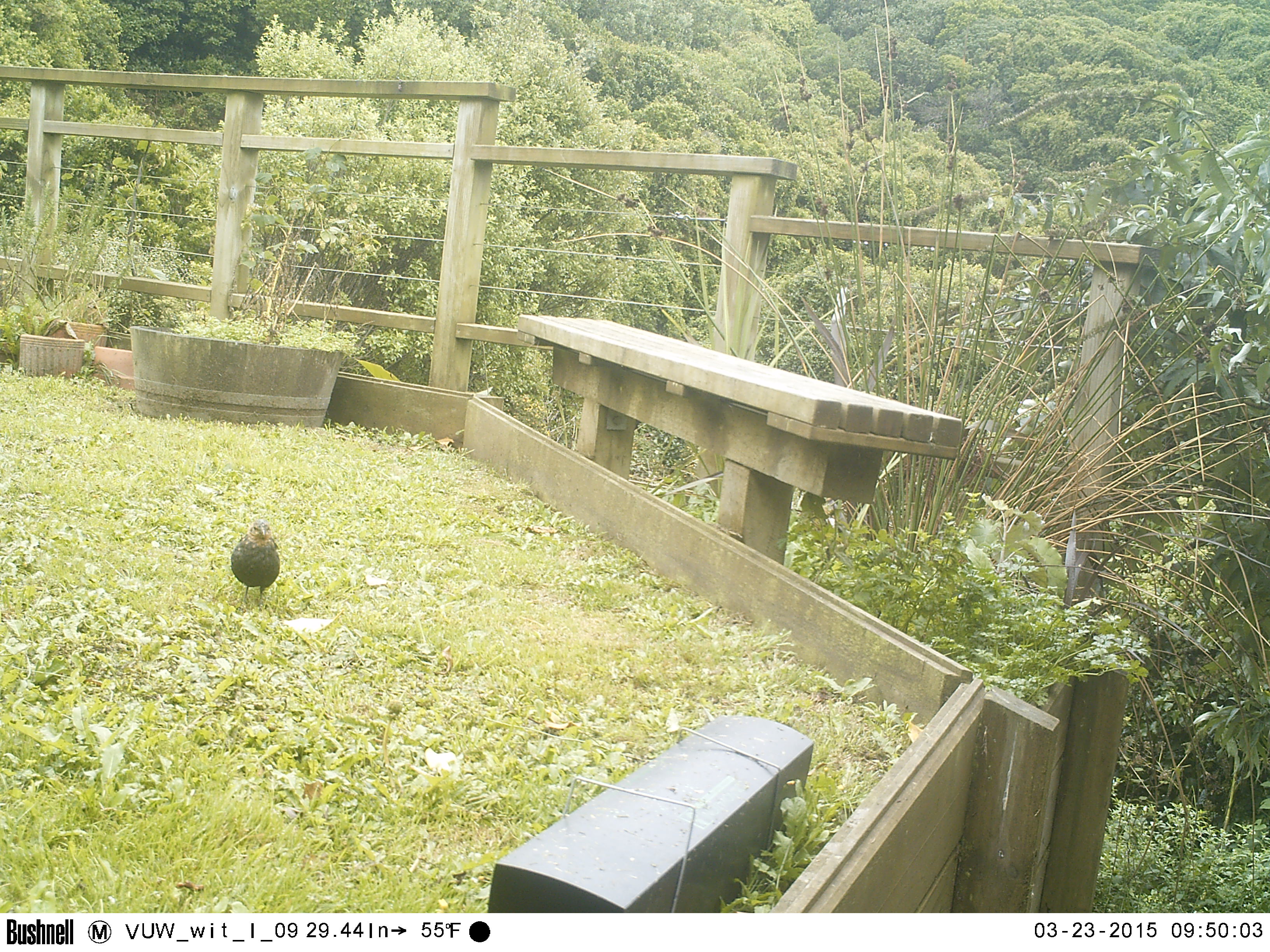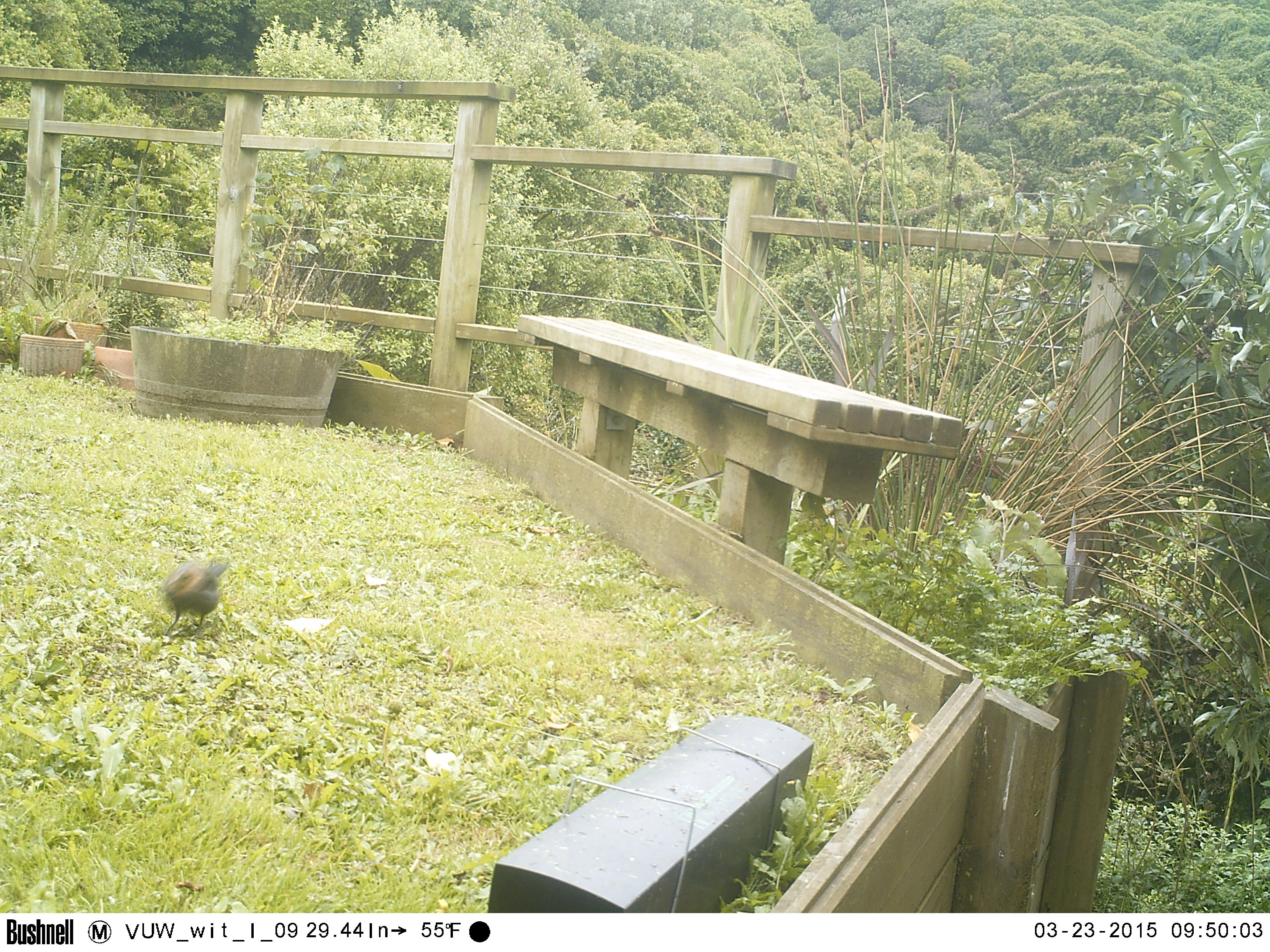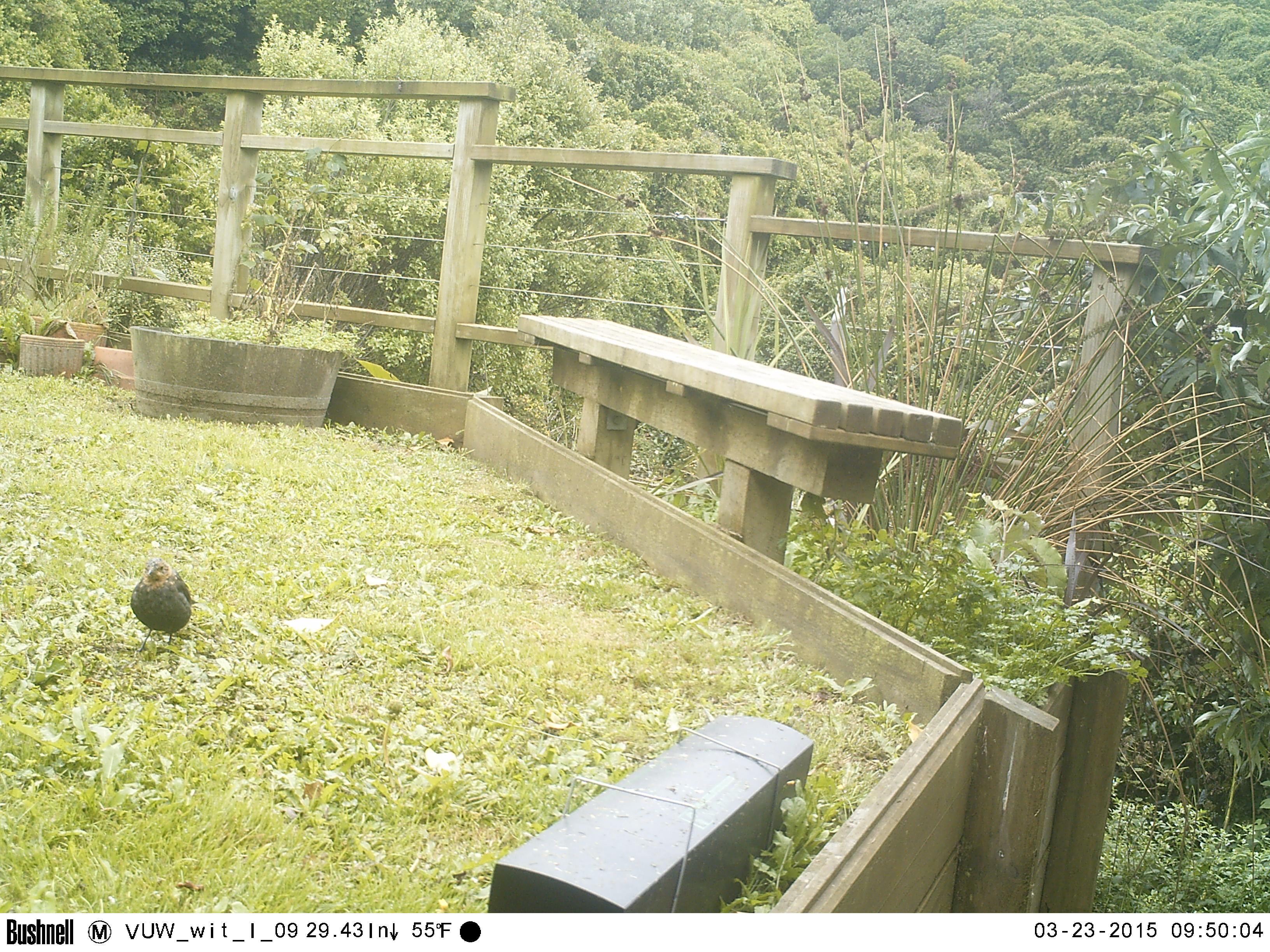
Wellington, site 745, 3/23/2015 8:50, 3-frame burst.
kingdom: Animalia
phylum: Chordata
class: Aves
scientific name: Aves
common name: bird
Bird (Aves).